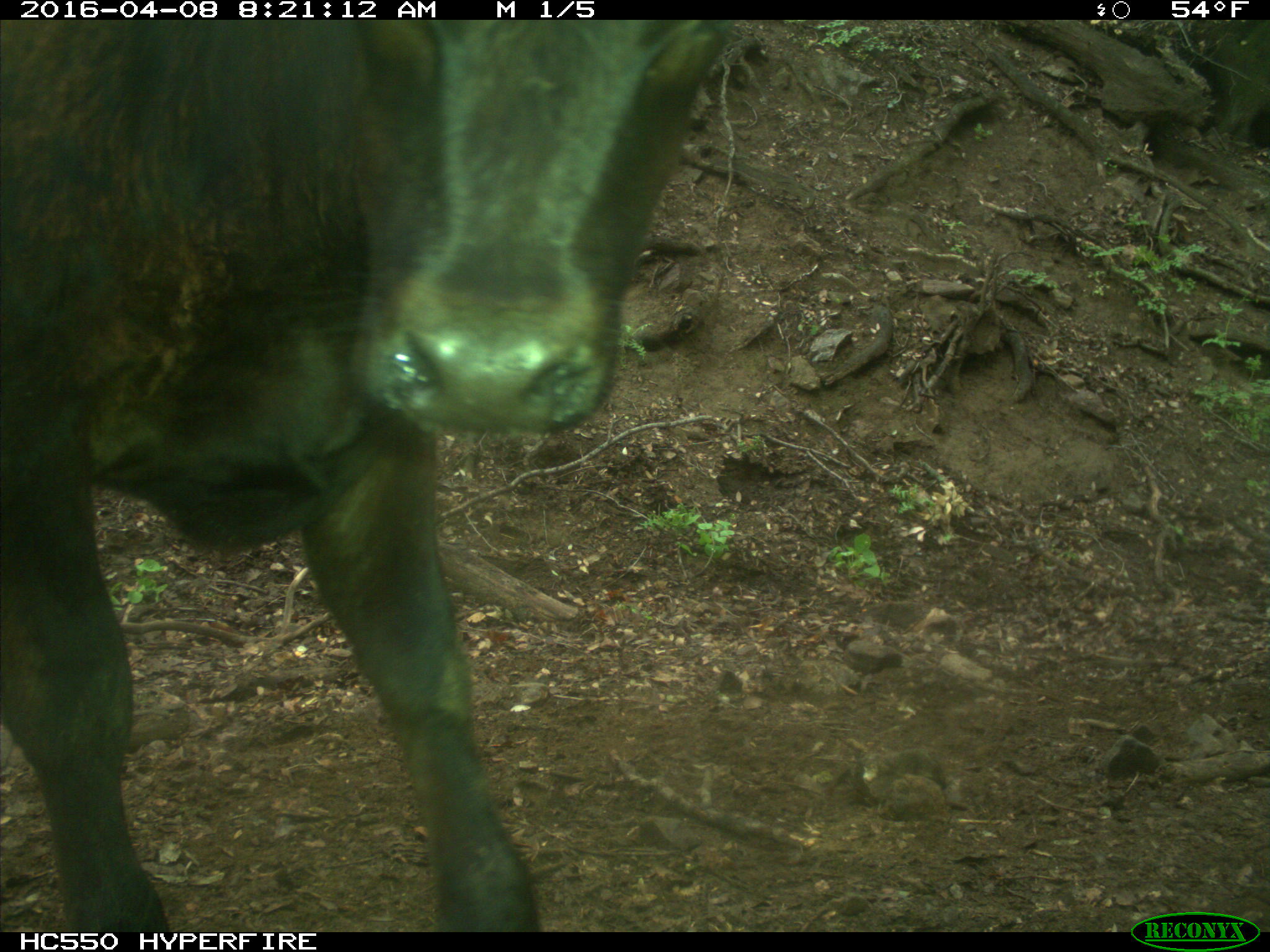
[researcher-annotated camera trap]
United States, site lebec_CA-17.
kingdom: Animalia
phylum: Chordata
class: Mammalia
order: Artiodactyla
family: Bovidae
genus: Bos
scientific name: Bos taurus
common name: domestic cow